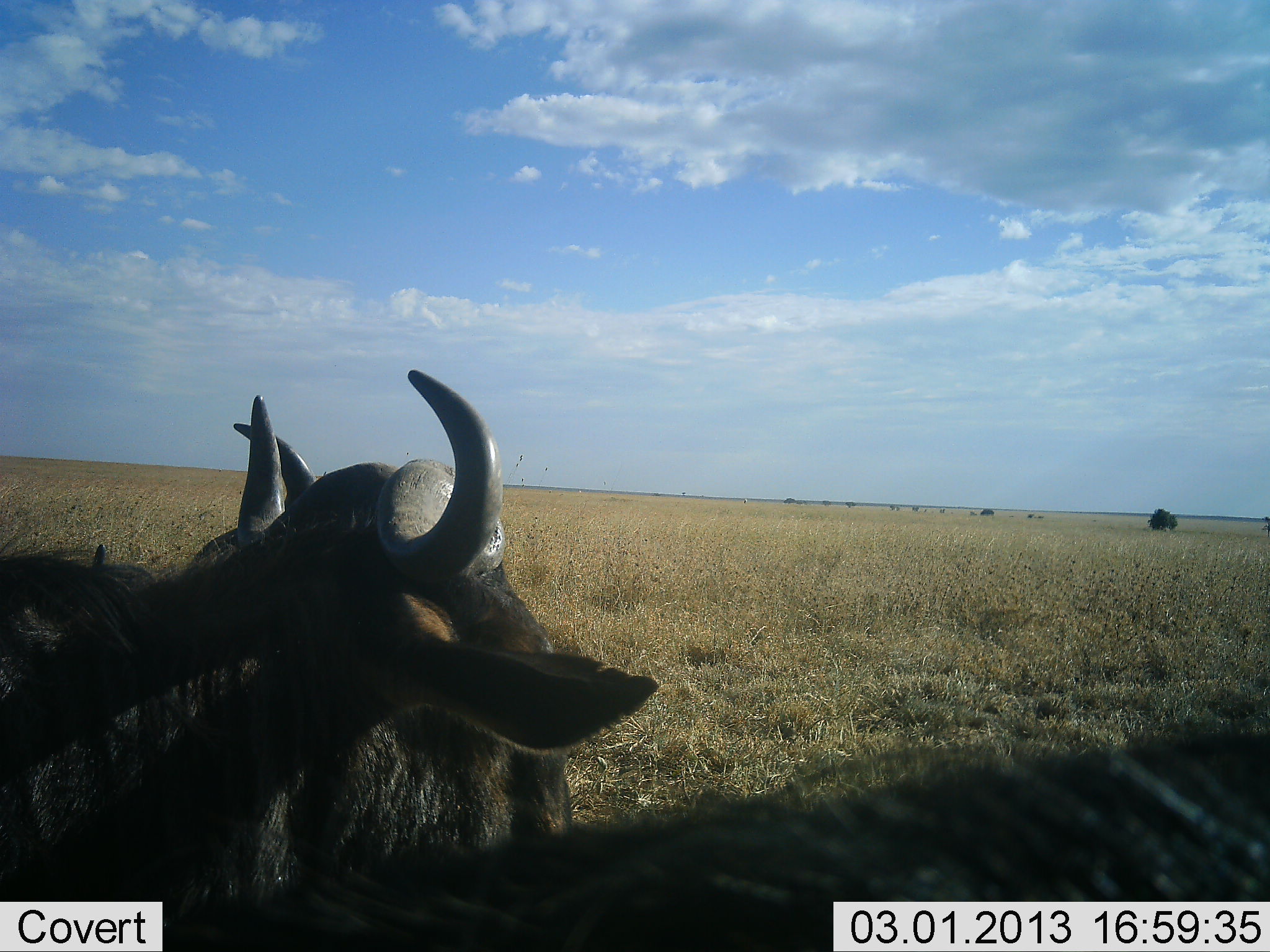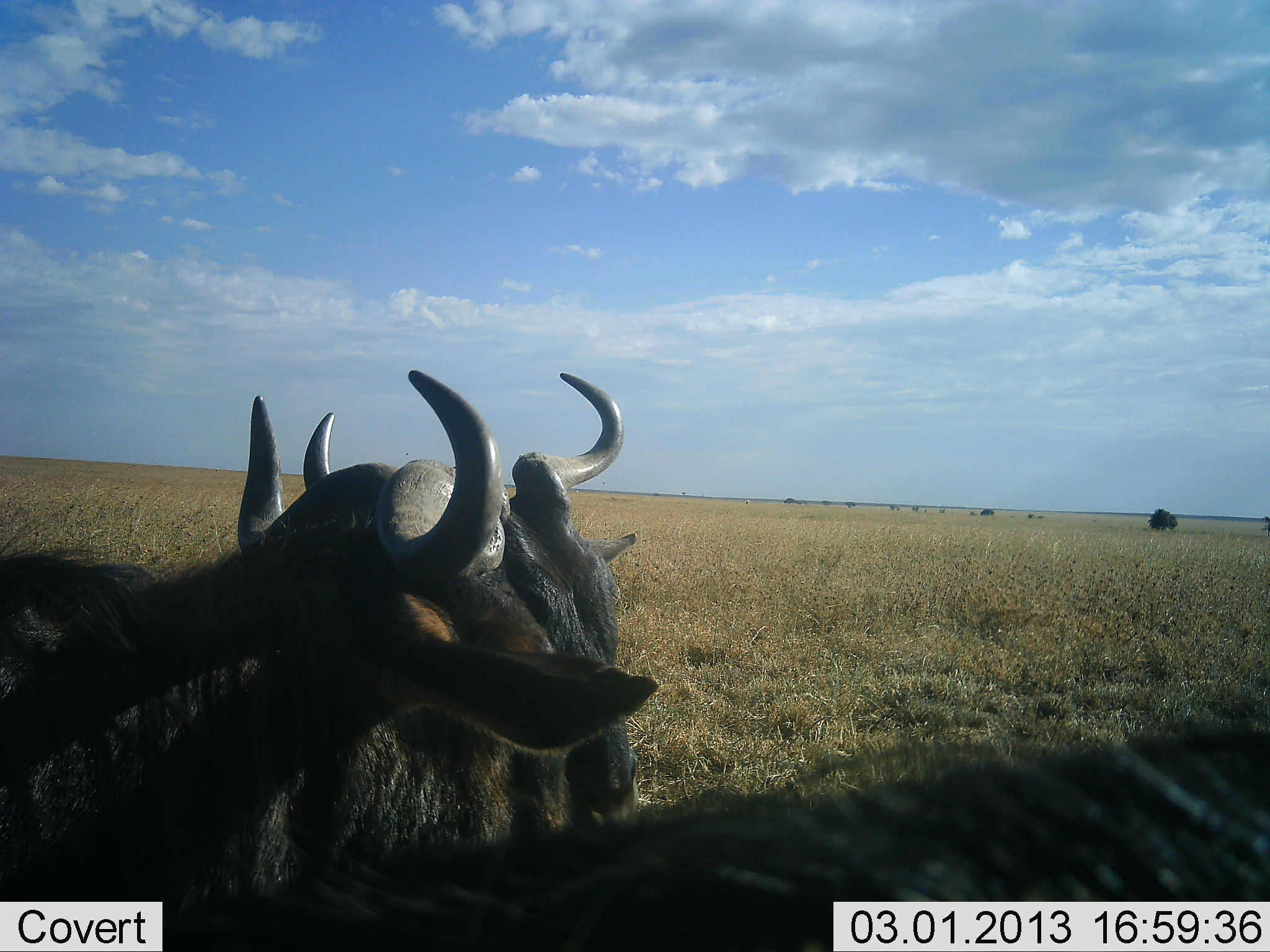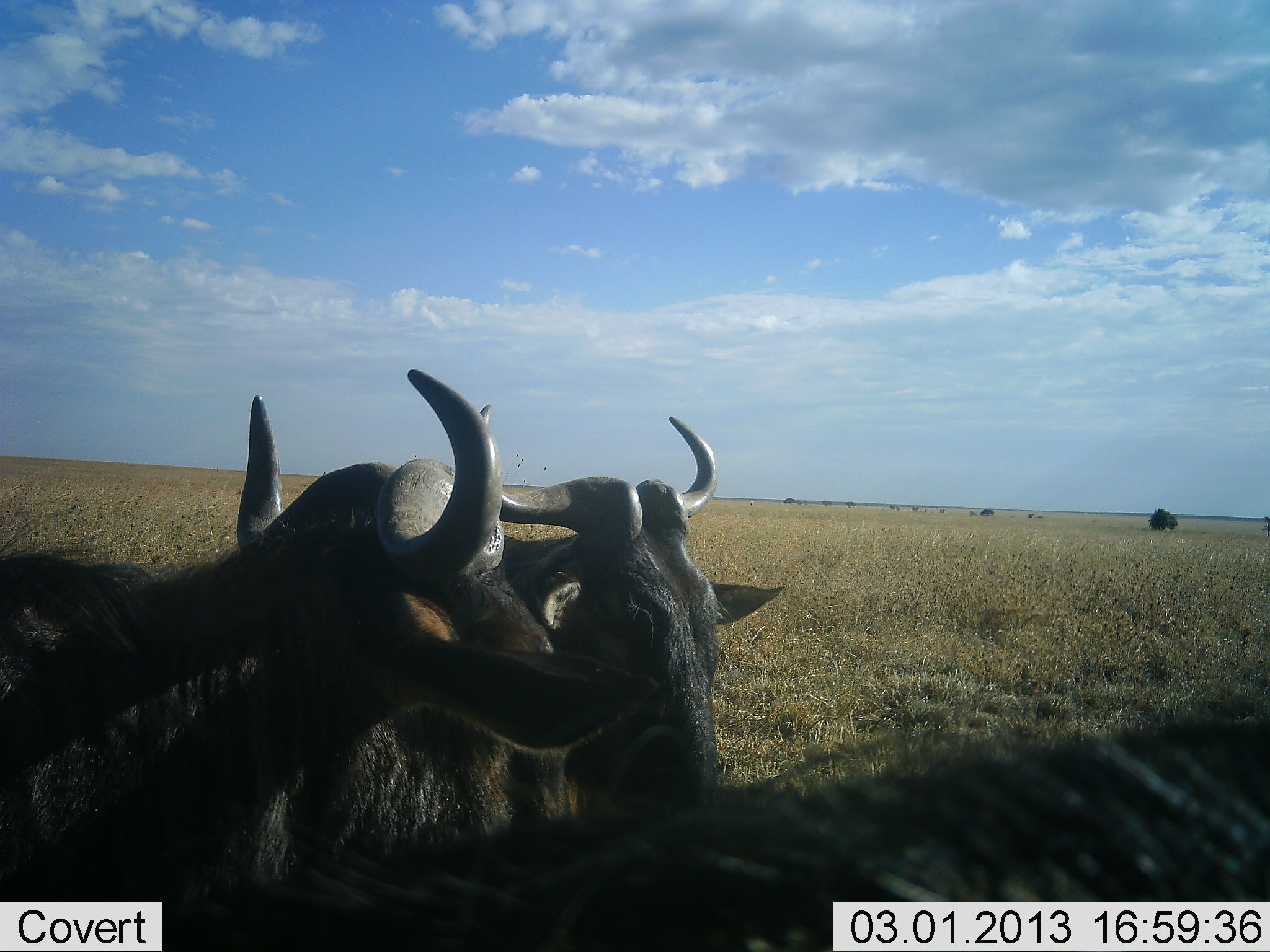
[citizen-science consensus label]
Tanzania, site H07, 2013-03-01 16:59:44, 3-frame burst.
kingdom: Animalia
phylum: Chordata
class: Mammalia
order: Artiodactyla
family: Bovidae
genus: Connochaetes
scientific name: Connochaetes taurinus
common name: blue wildebeest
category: wildebeest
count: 3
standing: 55%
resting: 50%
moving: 18%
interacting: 5%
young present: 0%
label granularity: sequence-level